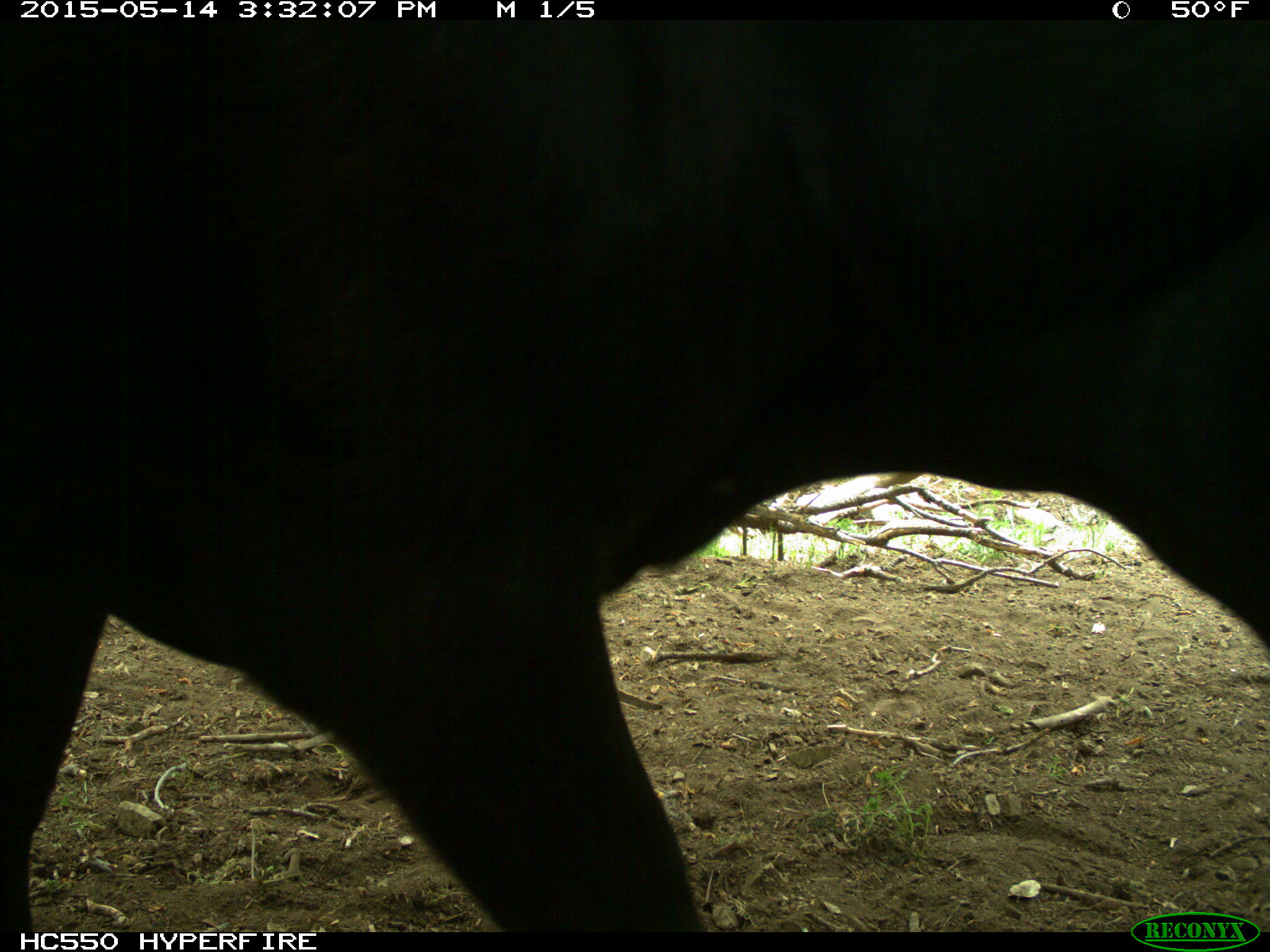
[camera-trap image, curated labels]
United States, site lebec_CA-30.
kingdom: Animalia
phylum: Chordata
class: Mammalia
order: Artiodactyla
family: Bovidae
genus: Bos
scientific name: Bos taurus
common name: domestic cow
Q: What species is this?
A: Bos taurus (domestic cow).